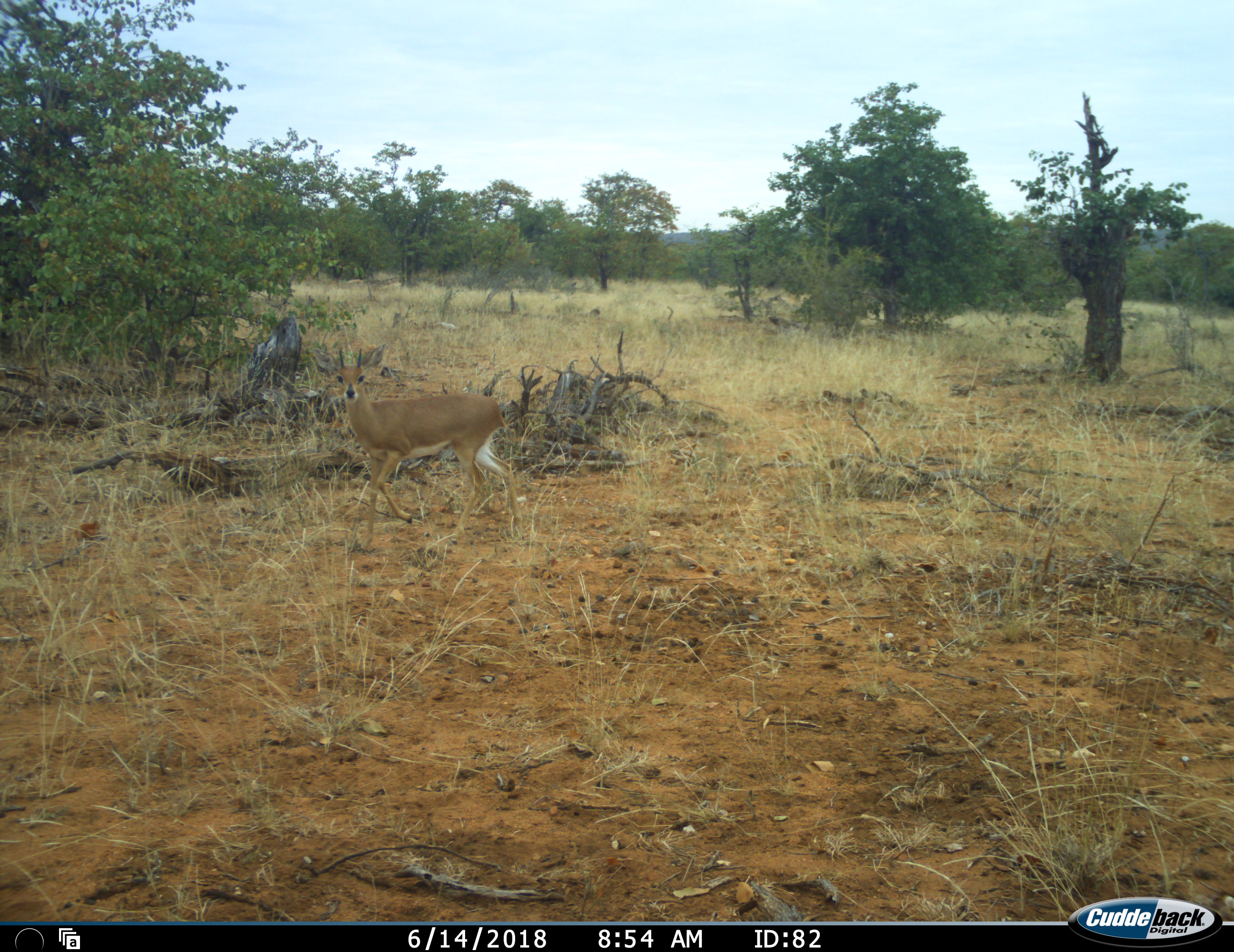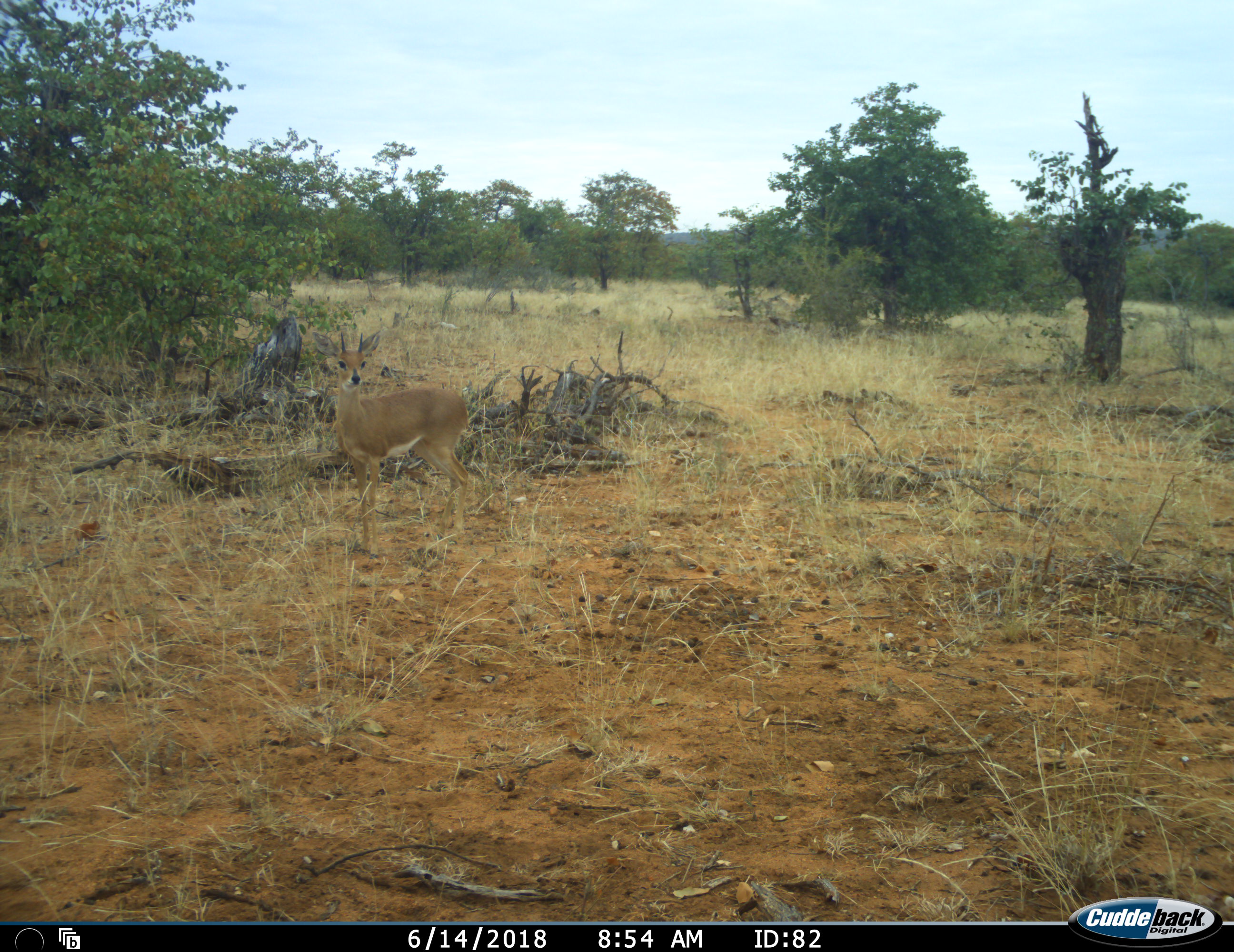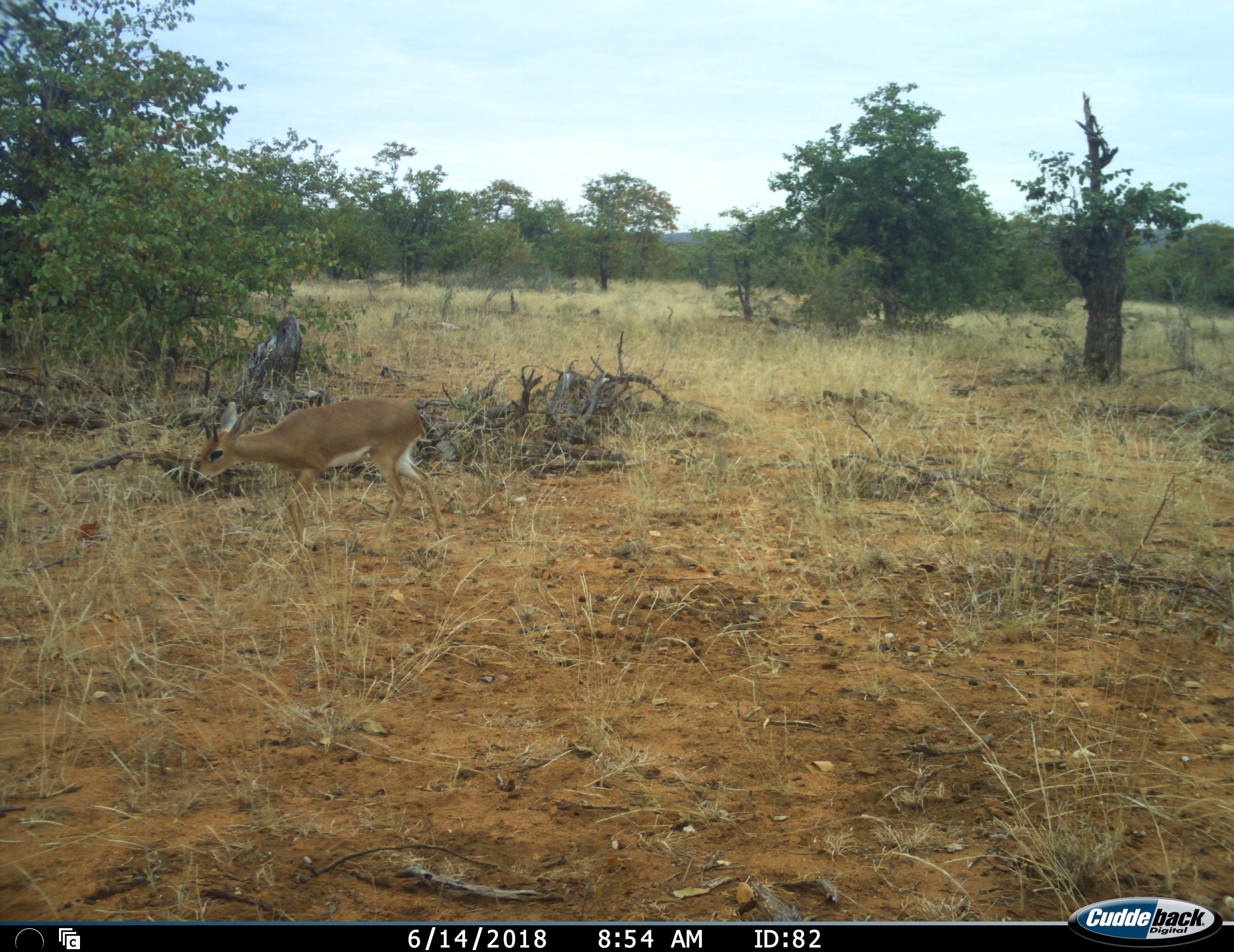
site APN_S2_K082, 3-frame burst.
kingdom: Animalia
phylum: Chordata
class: Mammalia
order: Artiodactyla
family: Bovidae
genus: Raphicerus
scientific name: Raphicerus campestris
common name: steenbok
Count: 1.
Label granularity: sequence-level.